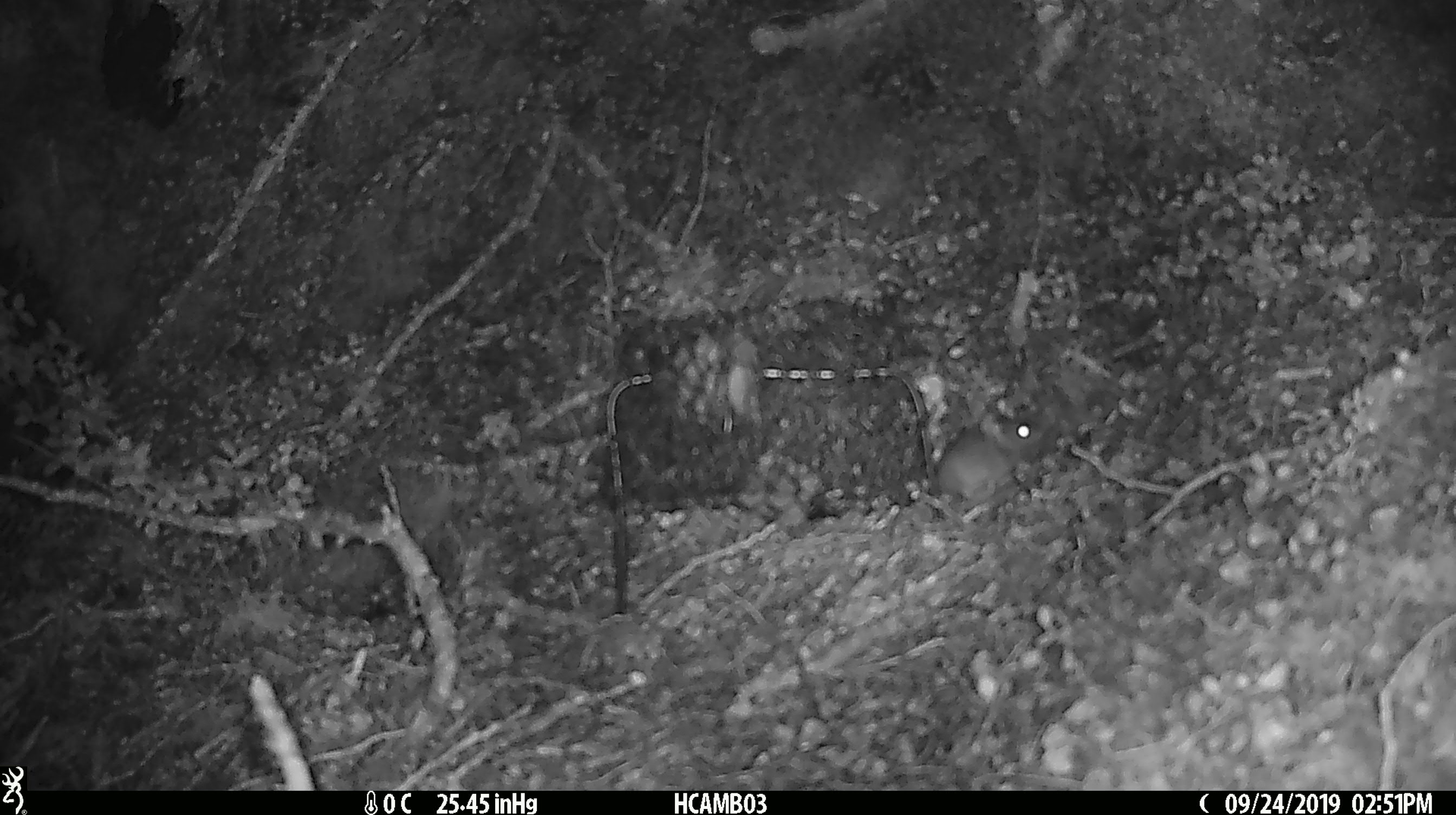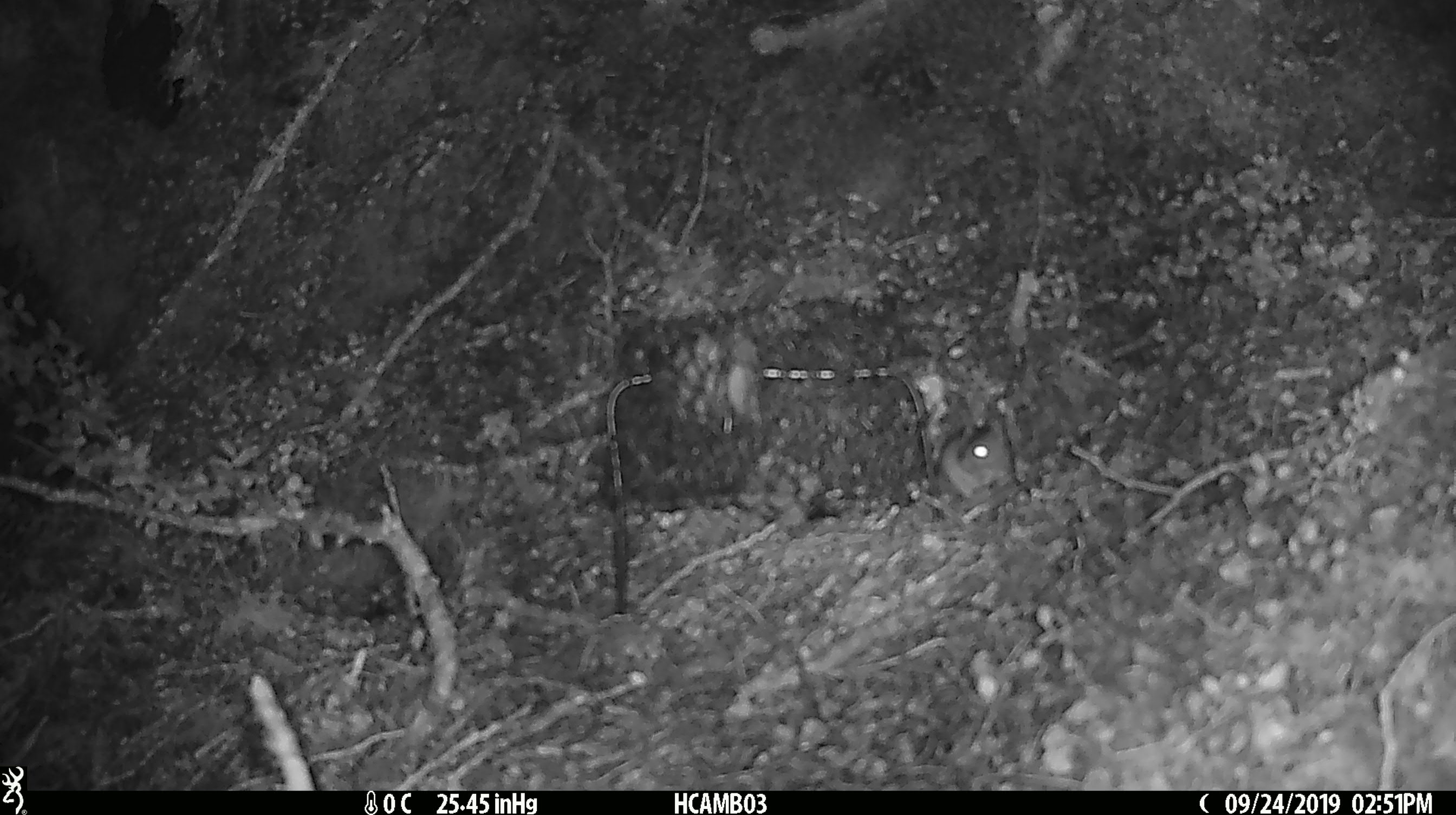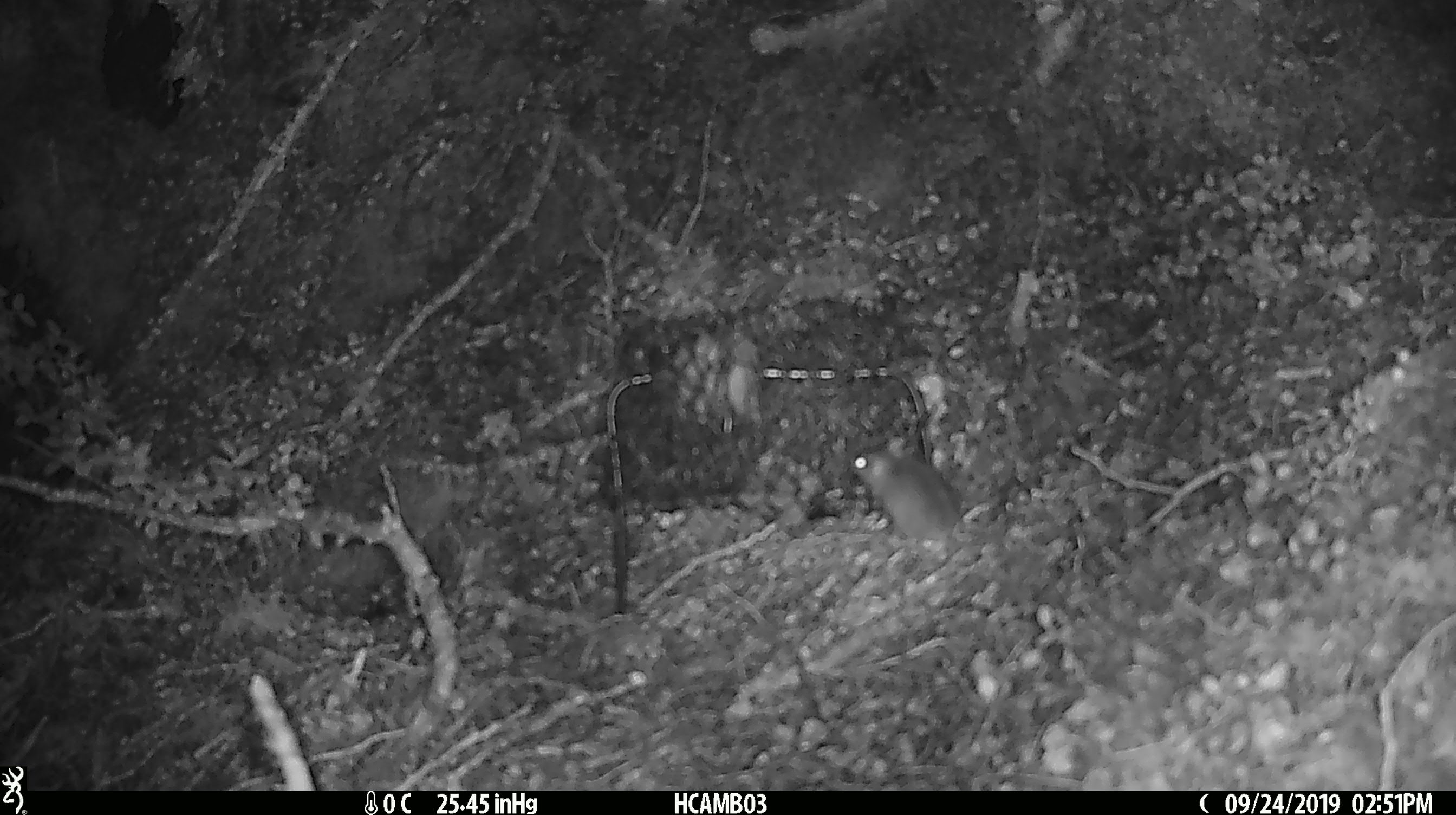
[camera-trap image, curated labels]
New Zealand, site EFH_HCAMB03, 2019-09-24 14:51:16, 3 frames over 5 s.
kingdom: Animalia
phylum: Chordata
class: Mammalia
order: Rodentia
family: Muridae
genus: Mus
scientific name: Mus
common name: mouse